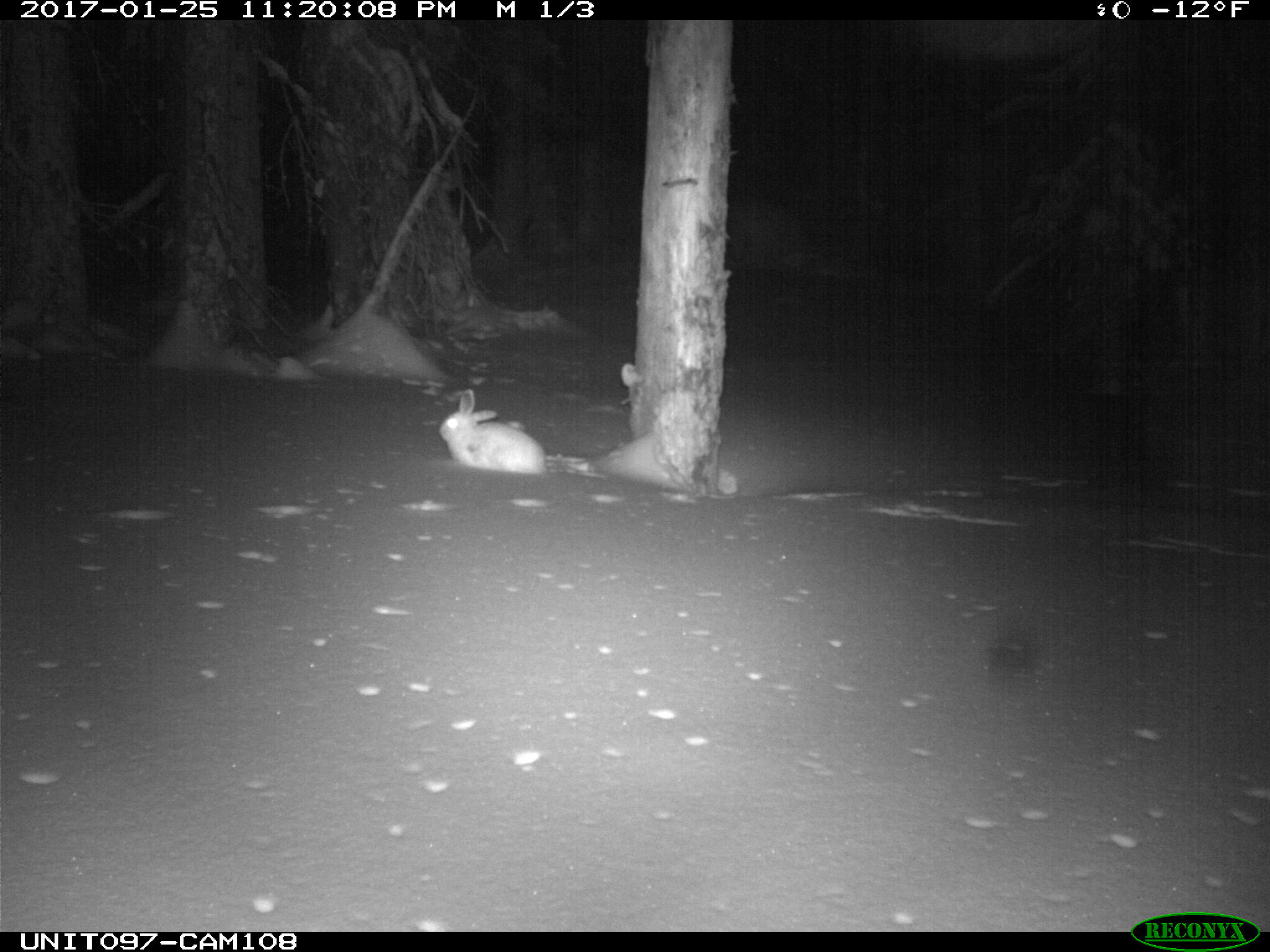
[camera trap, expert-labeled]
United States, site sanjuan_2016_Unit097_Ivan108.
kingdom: Animalia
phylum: Chordata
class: Mammalia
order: Lagomorpha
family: Leporidae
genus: Lepus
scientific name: Lepus americanus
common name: snowshoe hare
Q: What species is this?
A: Lepus americanus (snowshoe hare).